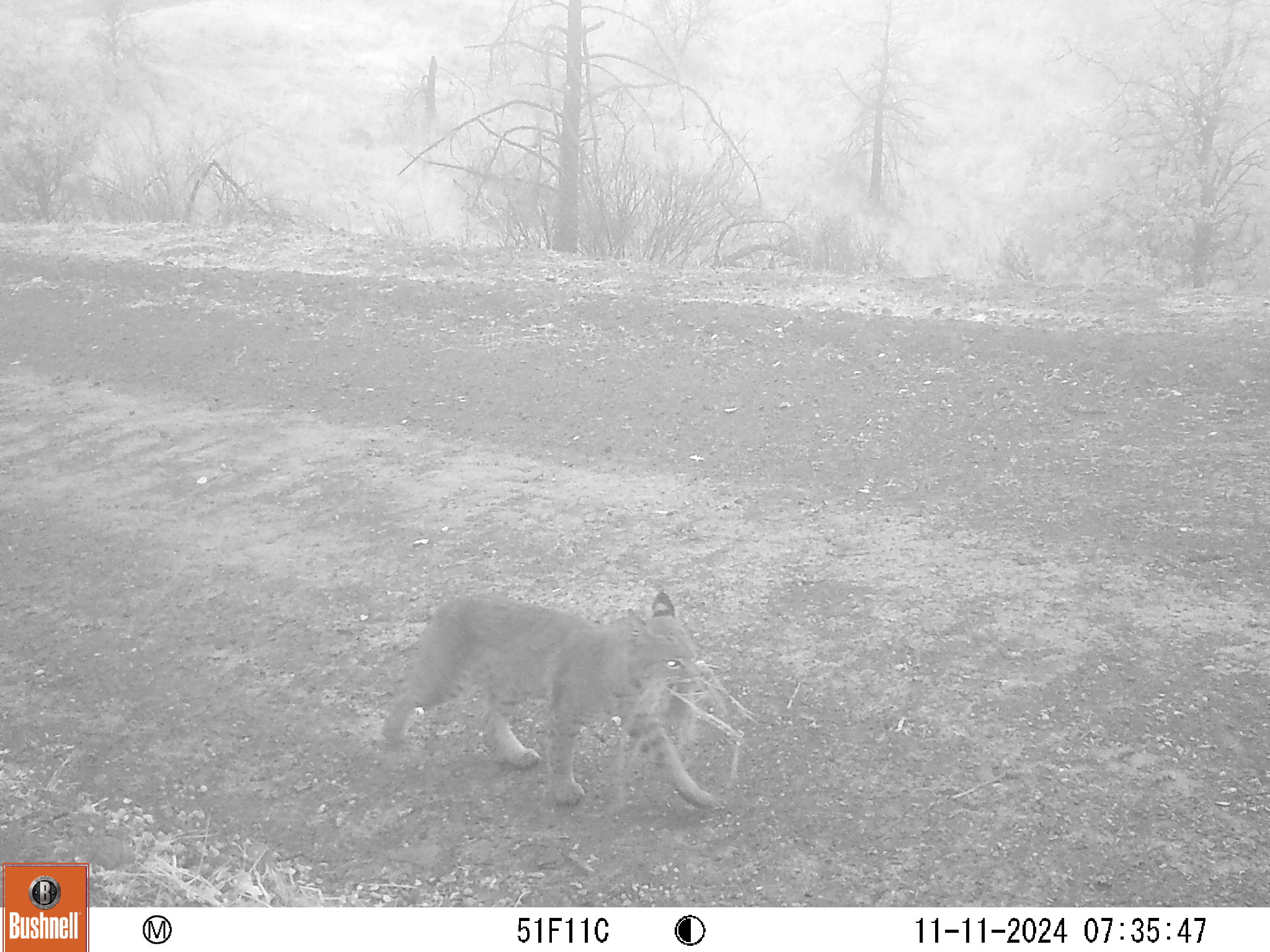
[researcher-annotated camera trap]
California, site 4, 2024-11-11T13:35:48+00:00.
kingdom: Animalia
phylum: Chordata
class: Mammalia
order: Carnivora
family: Felidae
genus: Lynx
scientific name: Lynx rufus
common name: bobcat